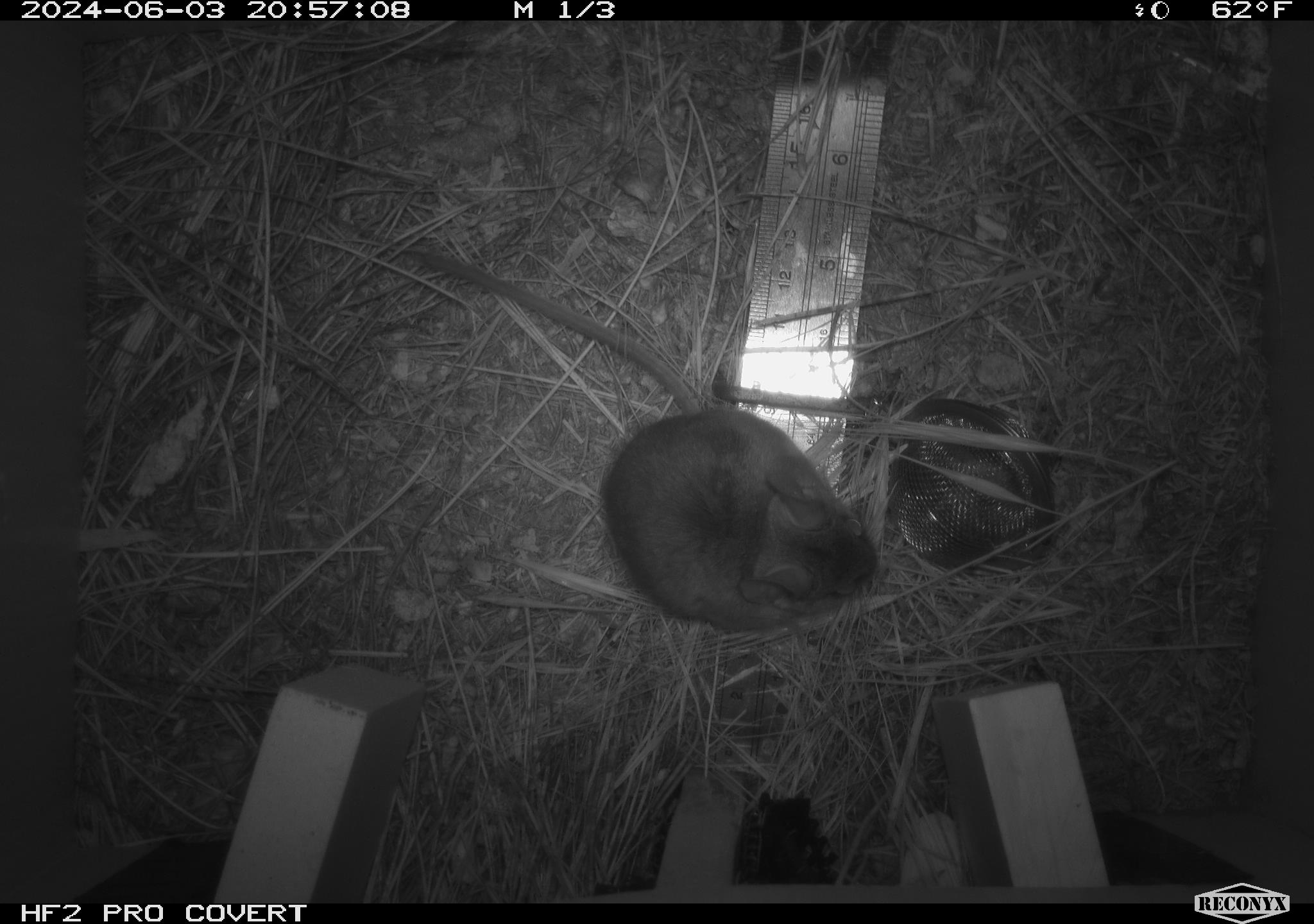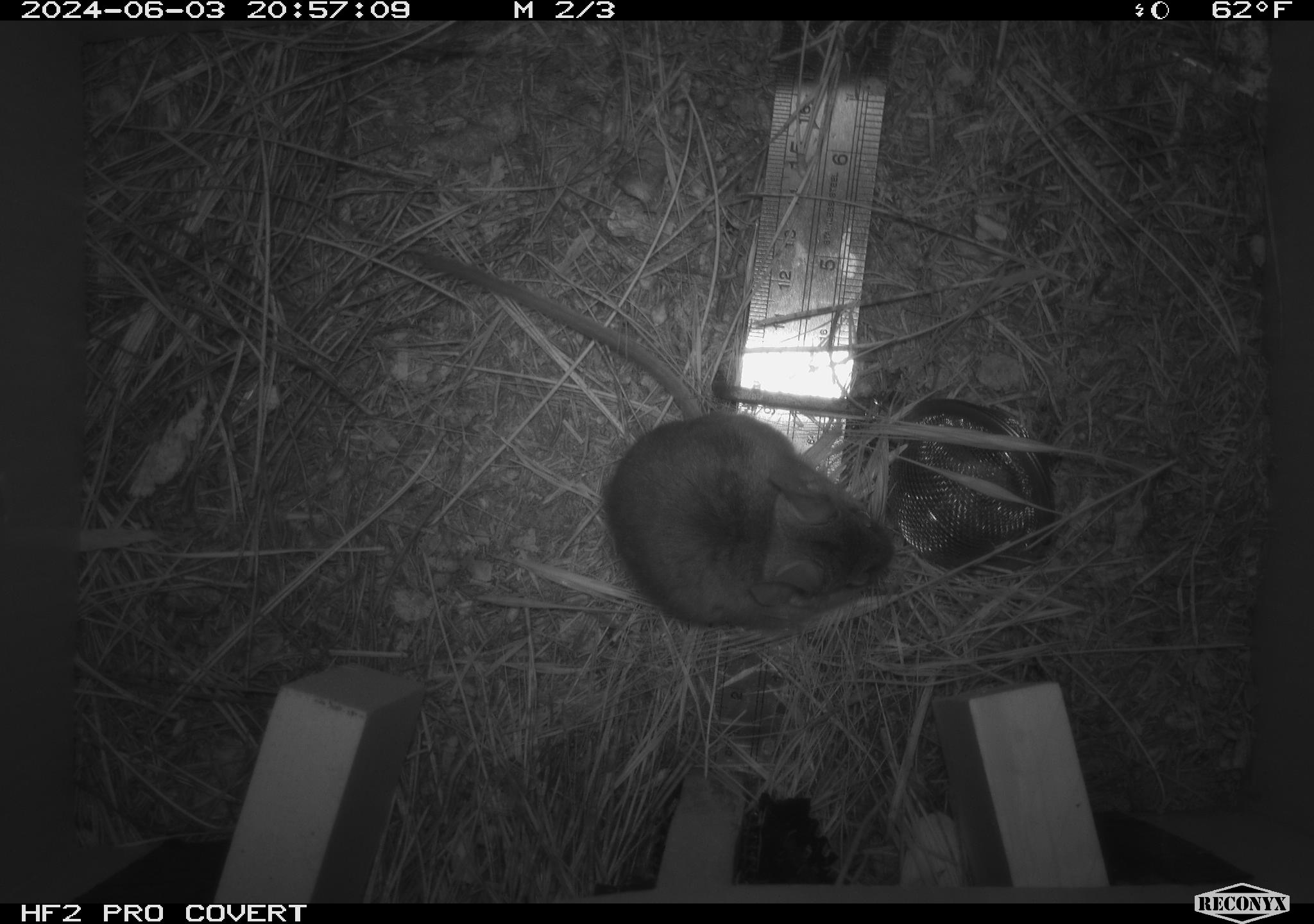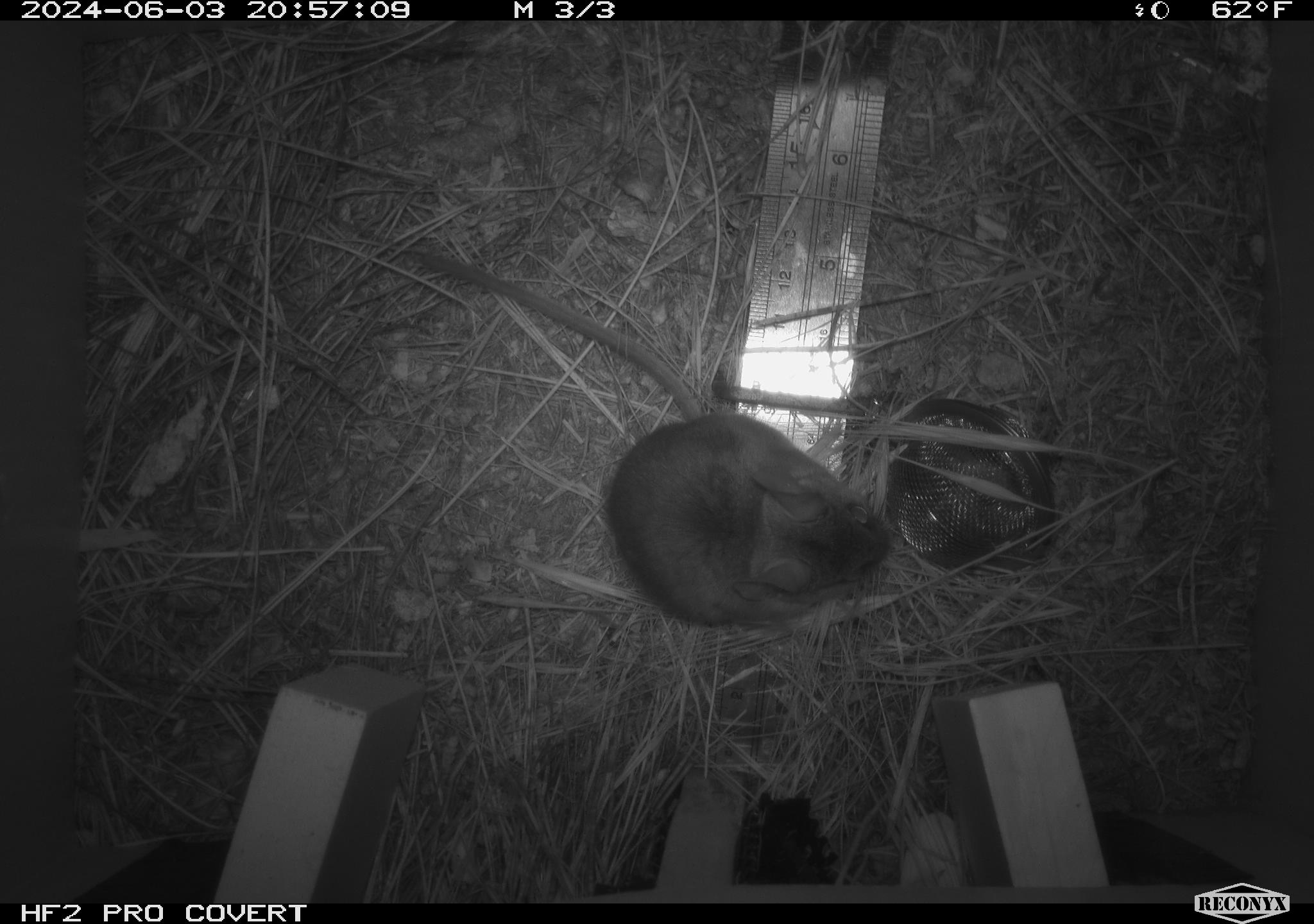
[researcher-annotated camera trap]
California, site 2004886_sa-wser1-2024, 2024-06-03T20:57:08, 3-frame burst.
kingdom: Animalia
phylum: Chordata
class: Mammalia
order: Rodentia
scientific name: Rodentia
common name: mouse species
Mouse species (Rodentia).